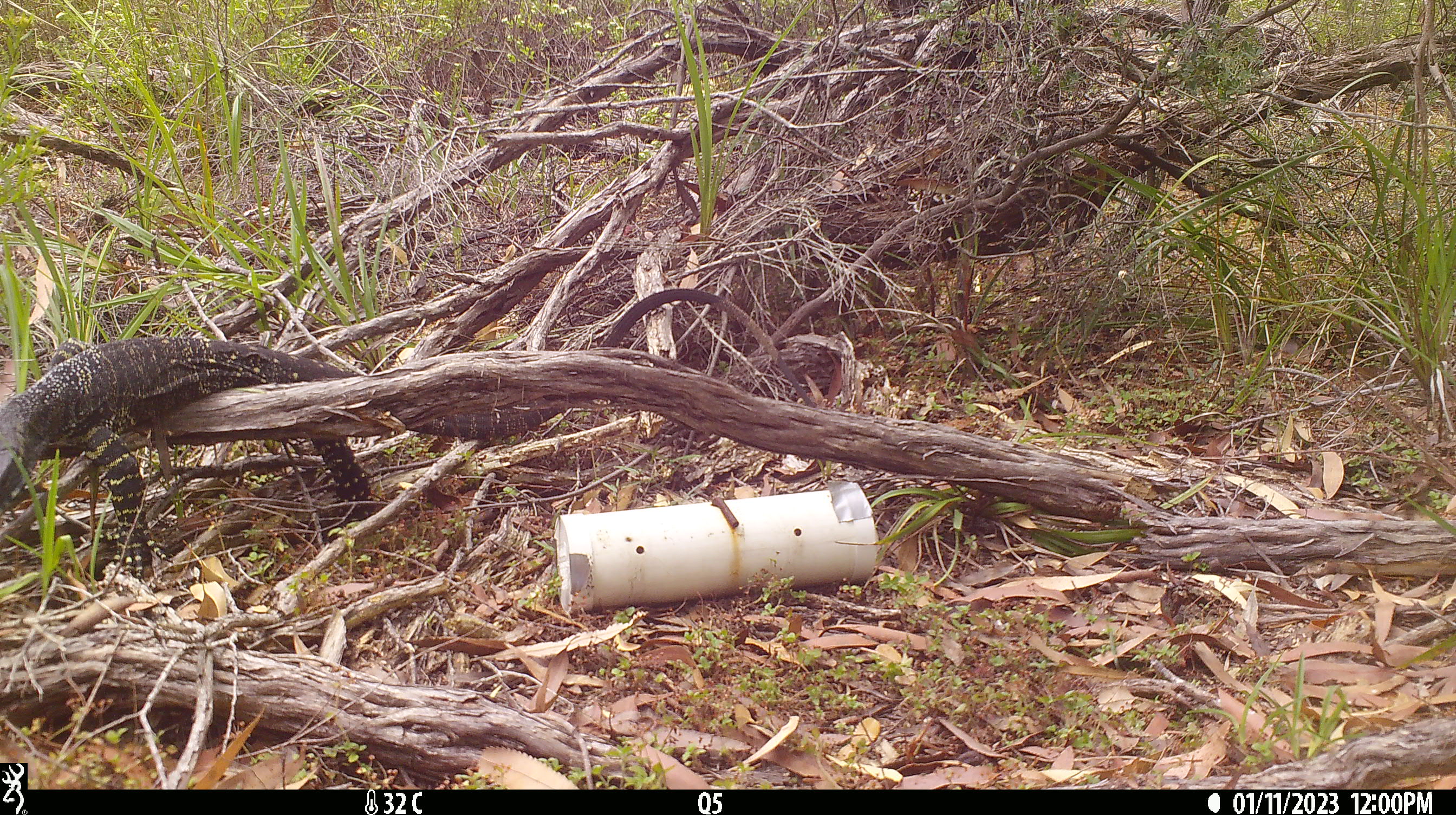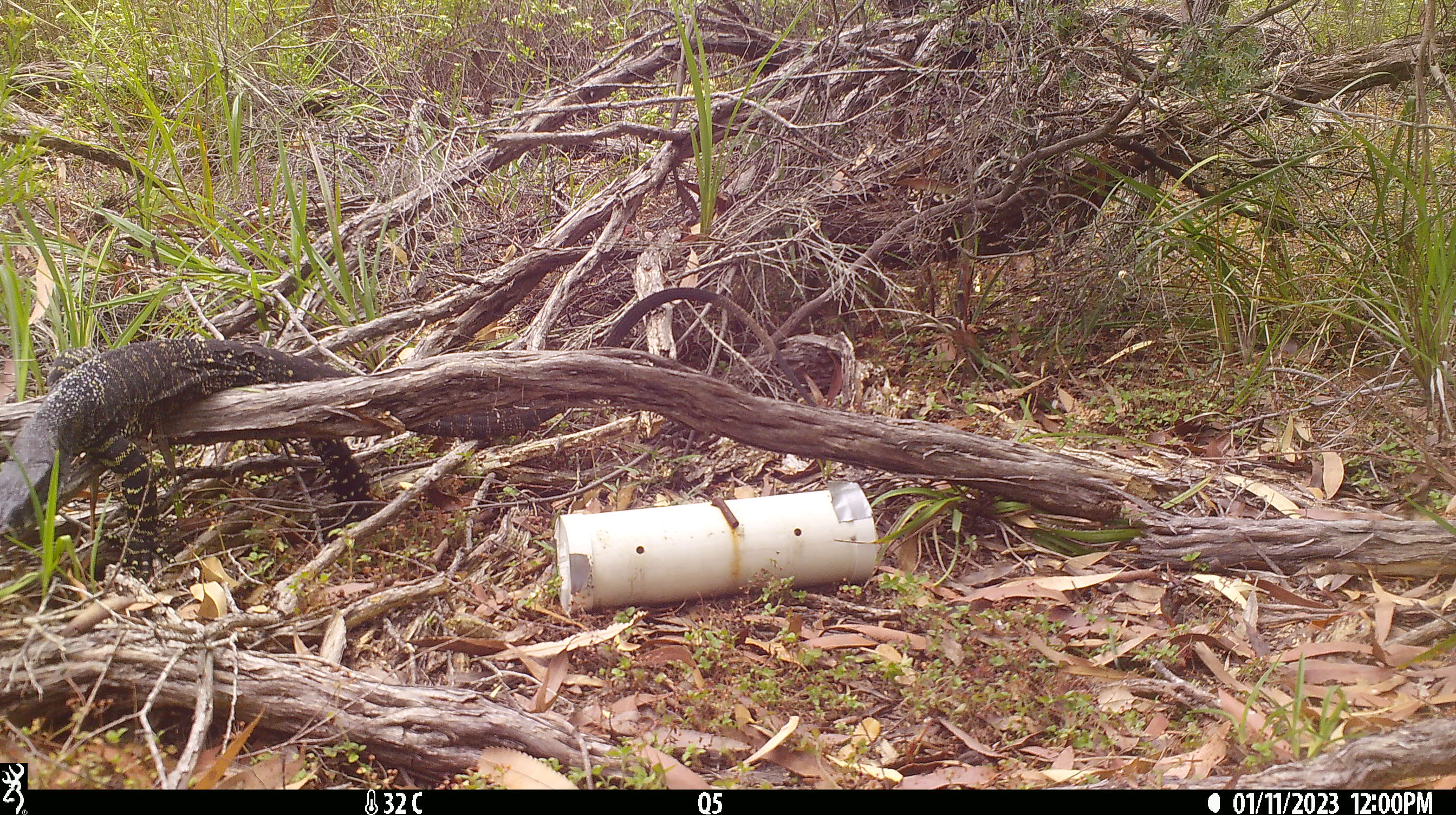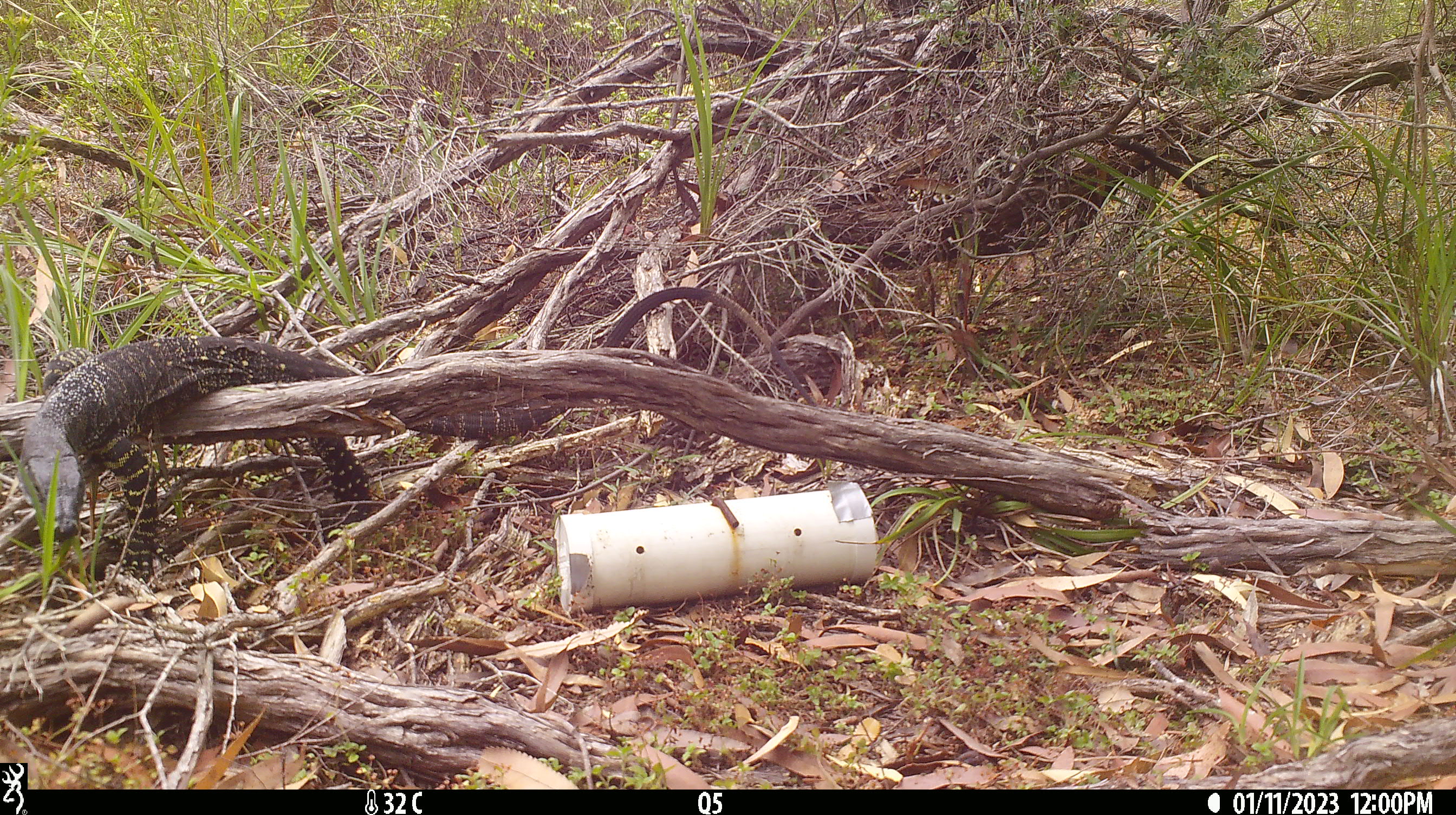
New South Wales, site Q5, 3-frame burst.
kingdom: Animalia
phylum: Chordata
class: Reptilia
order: Squamata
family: Varanidae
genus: Varanus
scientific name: Varanus varius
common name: lace monitor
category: goanna